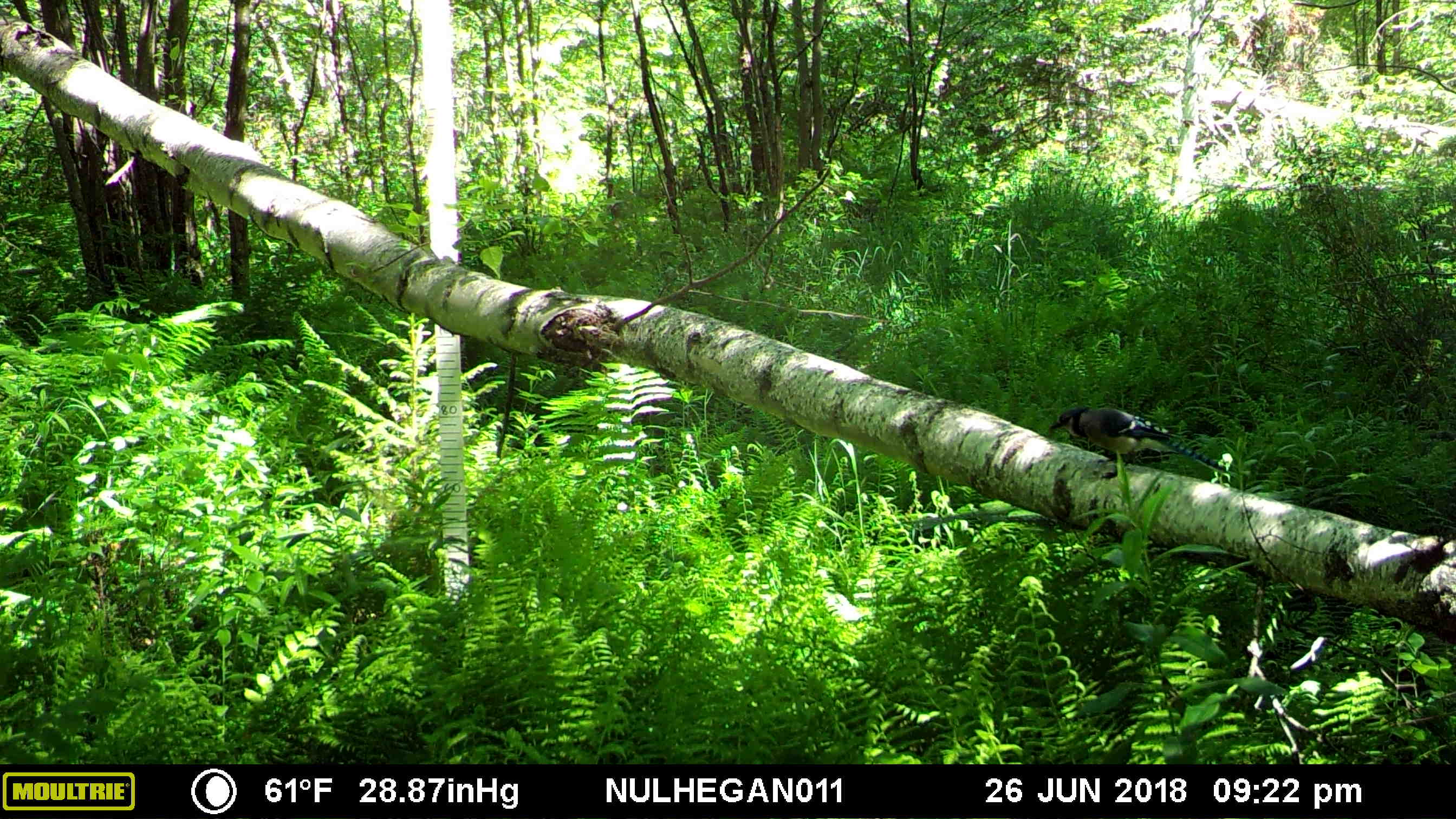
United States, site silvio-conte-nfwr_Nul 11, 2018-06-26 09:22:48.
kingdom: Animalia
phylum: Chordata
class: Aves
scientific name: Aves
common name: bird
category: bird sp.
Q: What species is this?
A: Bird sp. (bird) (Aves).